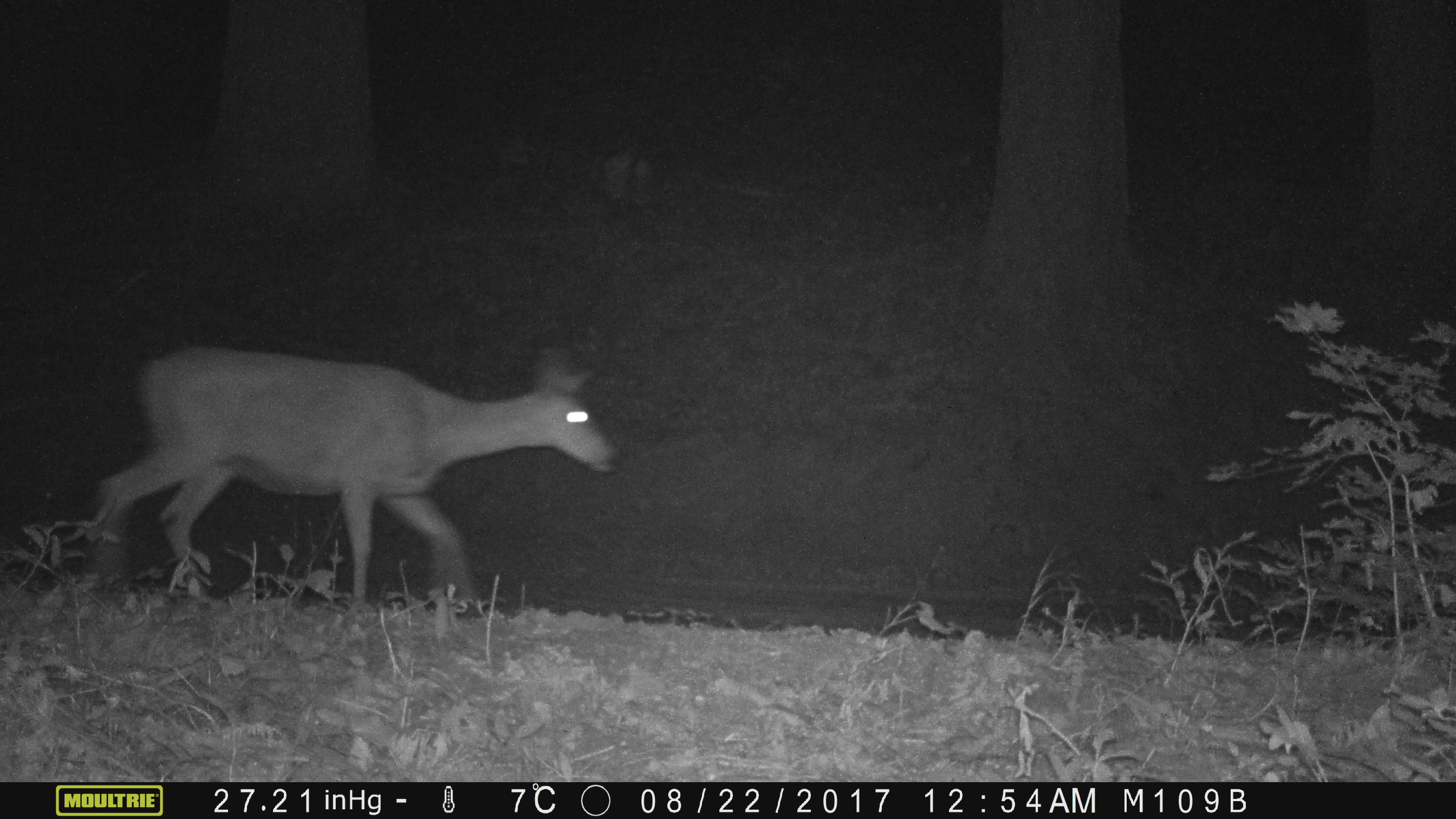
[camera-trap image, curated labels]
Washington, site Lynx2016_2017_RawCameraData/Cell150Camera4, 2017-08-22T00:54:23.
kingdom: Animalia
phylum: Chordata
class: Mammalia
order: Artiodactyla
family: Cervidae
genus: Odocoileus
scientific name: Odocoileus hemionus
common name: mule deer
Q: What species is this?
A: Odocoileus hemionus (mule deer).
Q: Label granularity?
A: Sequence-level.